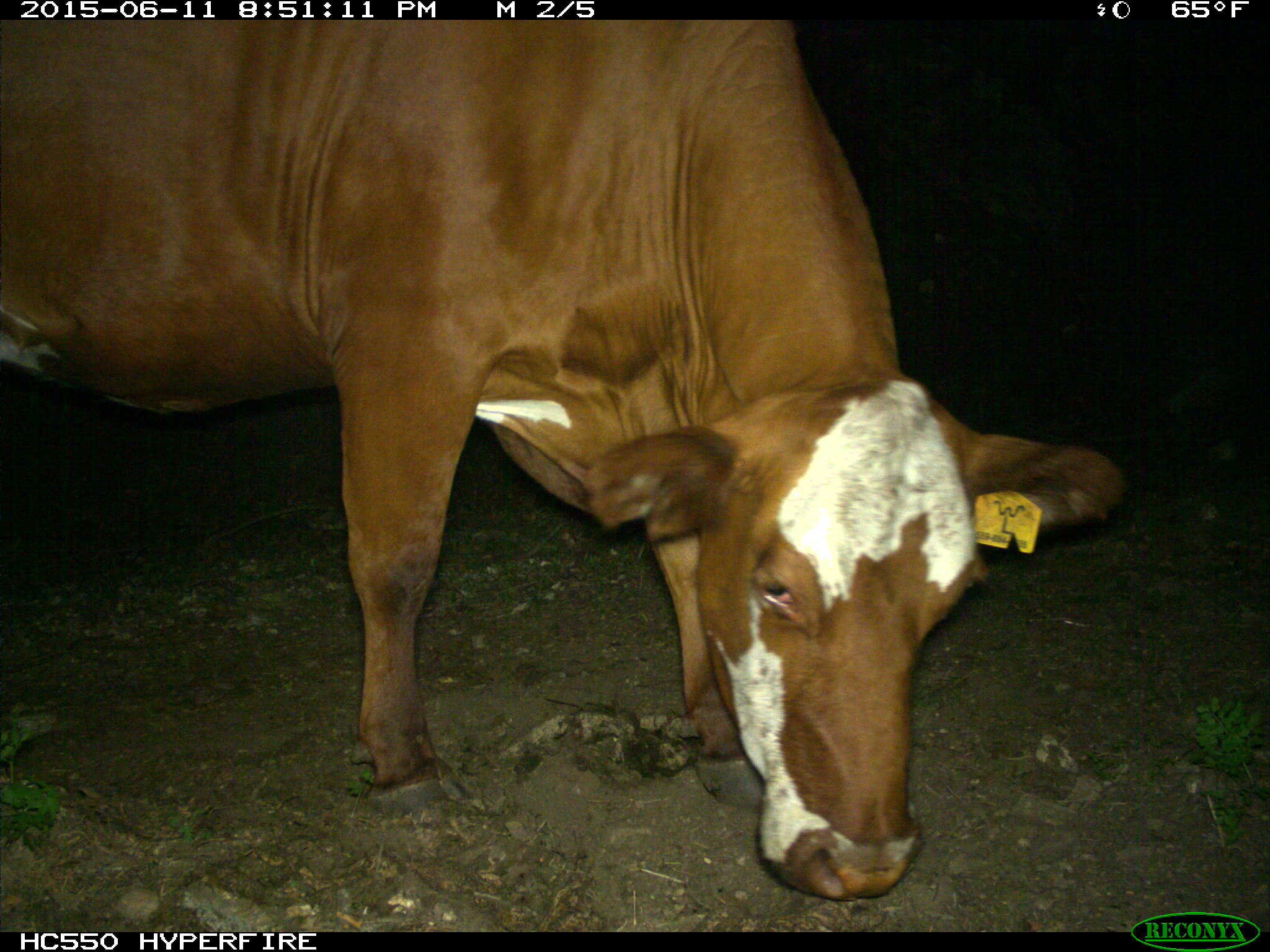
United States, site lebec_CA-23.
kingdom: Animalia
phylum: Chordata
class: Mammalia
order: Artiodactyla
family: Bovidae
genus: Bos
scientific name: Bos taurus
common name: domestic cow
Bos taurus (domestic cow).